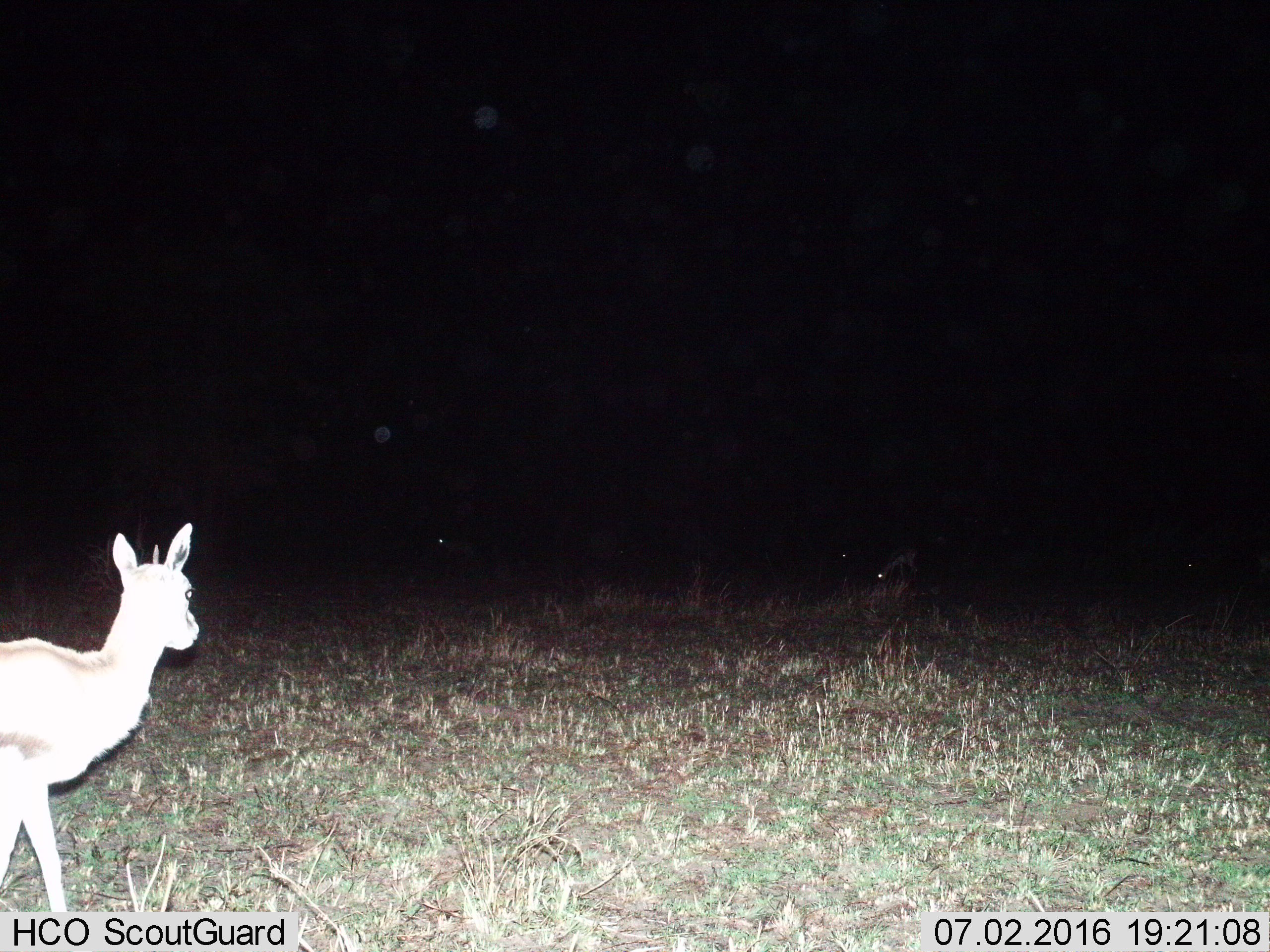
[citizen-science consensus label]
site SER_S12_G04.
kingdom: Animalia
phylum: Chordata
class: Mammalia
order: Artiodactyla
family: Bovidae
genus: Eudorcas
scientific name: Eudorcas thomsonii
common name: thomson's gazelle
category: gazellethomsons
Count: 2.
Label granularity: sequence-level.